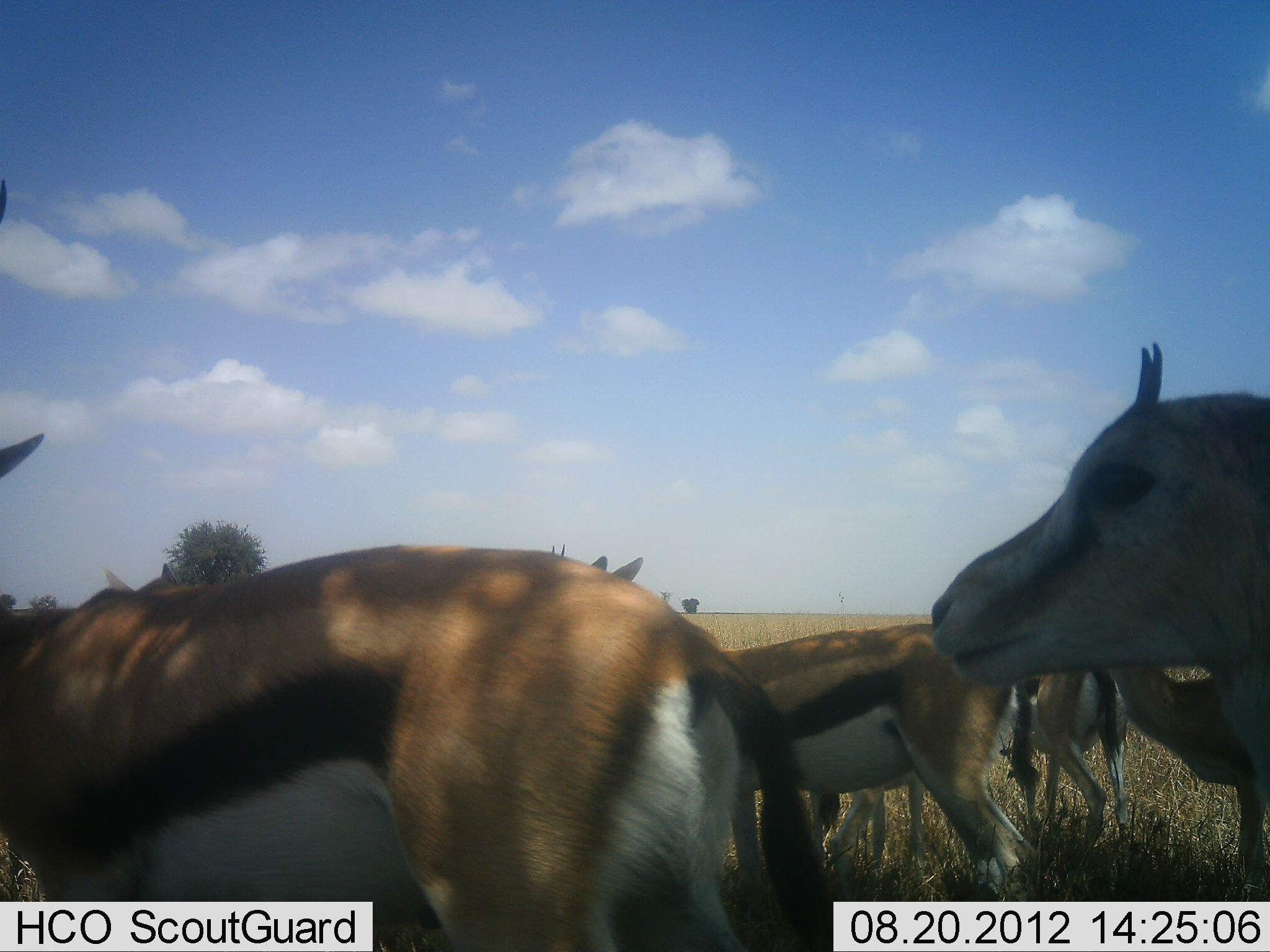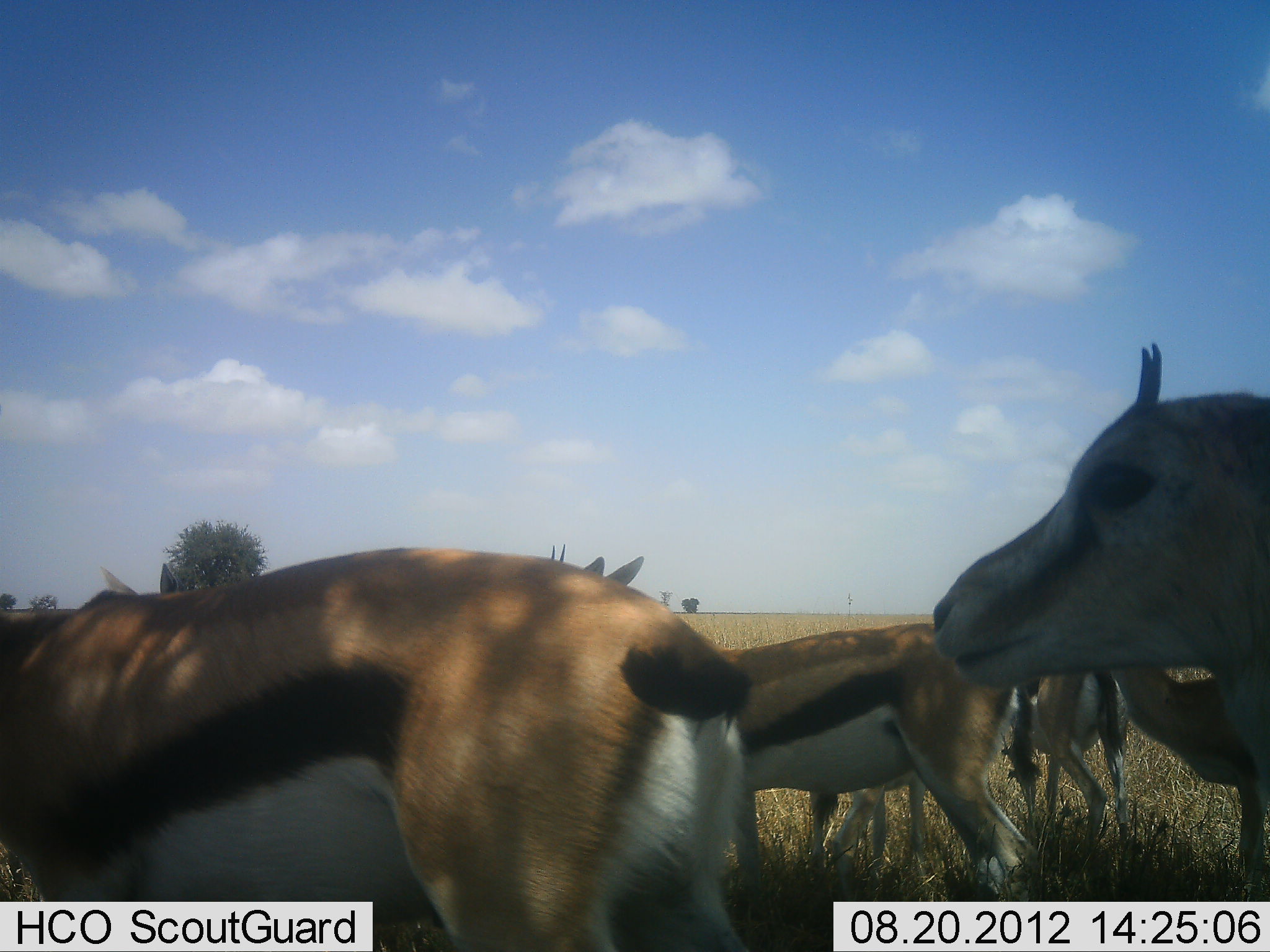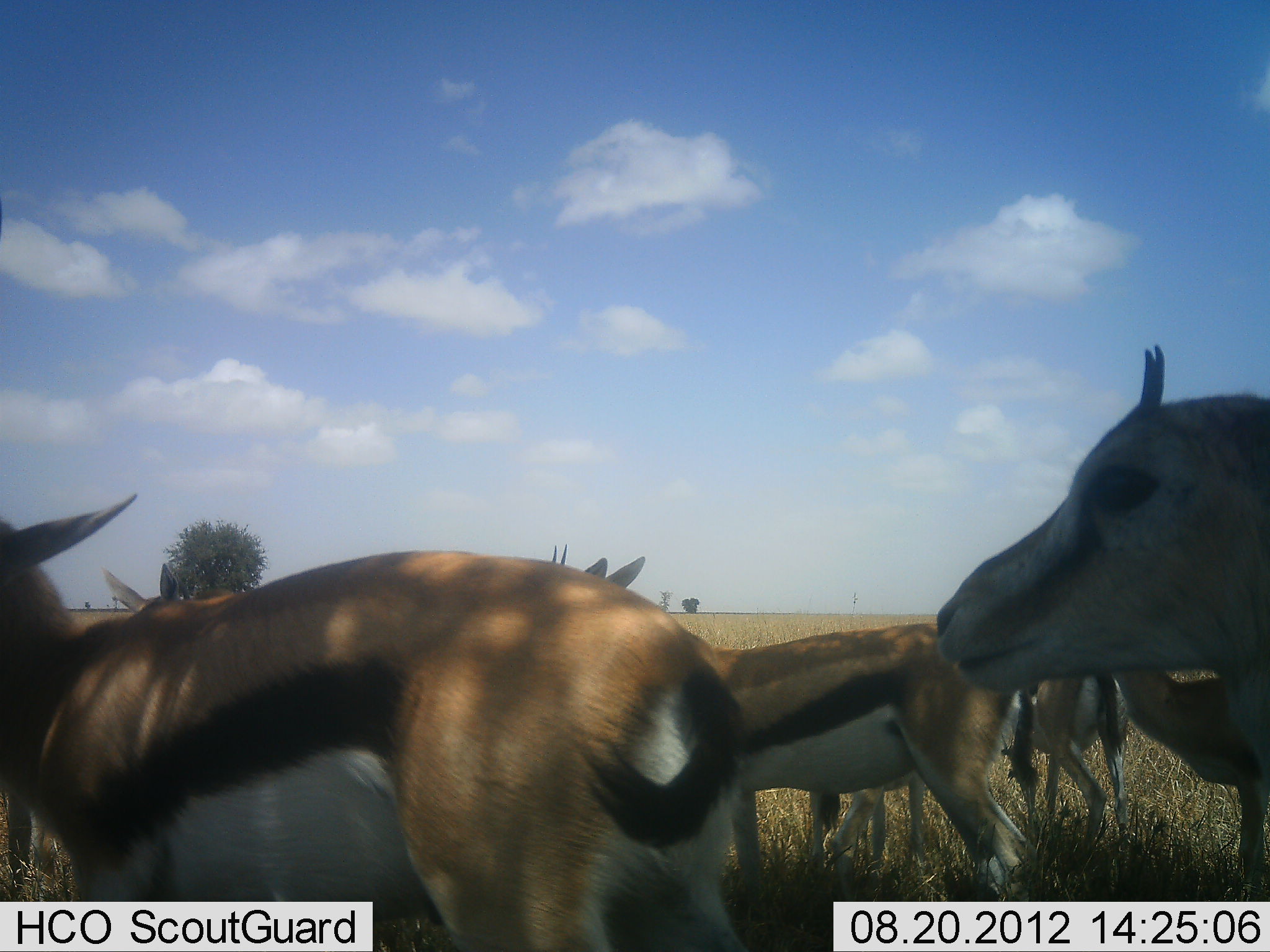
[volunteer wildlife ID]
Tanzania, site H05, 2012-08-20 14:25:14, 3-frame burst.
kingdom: Animalia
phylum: Chordata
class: Mammalia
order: Artiodactyla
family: Bovidae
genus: Eudorcas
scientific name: Eudorcas thomsonii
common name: thomson's gazelle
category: gazellethomsons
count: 7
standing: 100%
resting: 0%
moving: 10%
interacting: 0%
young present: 10%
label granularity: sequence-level